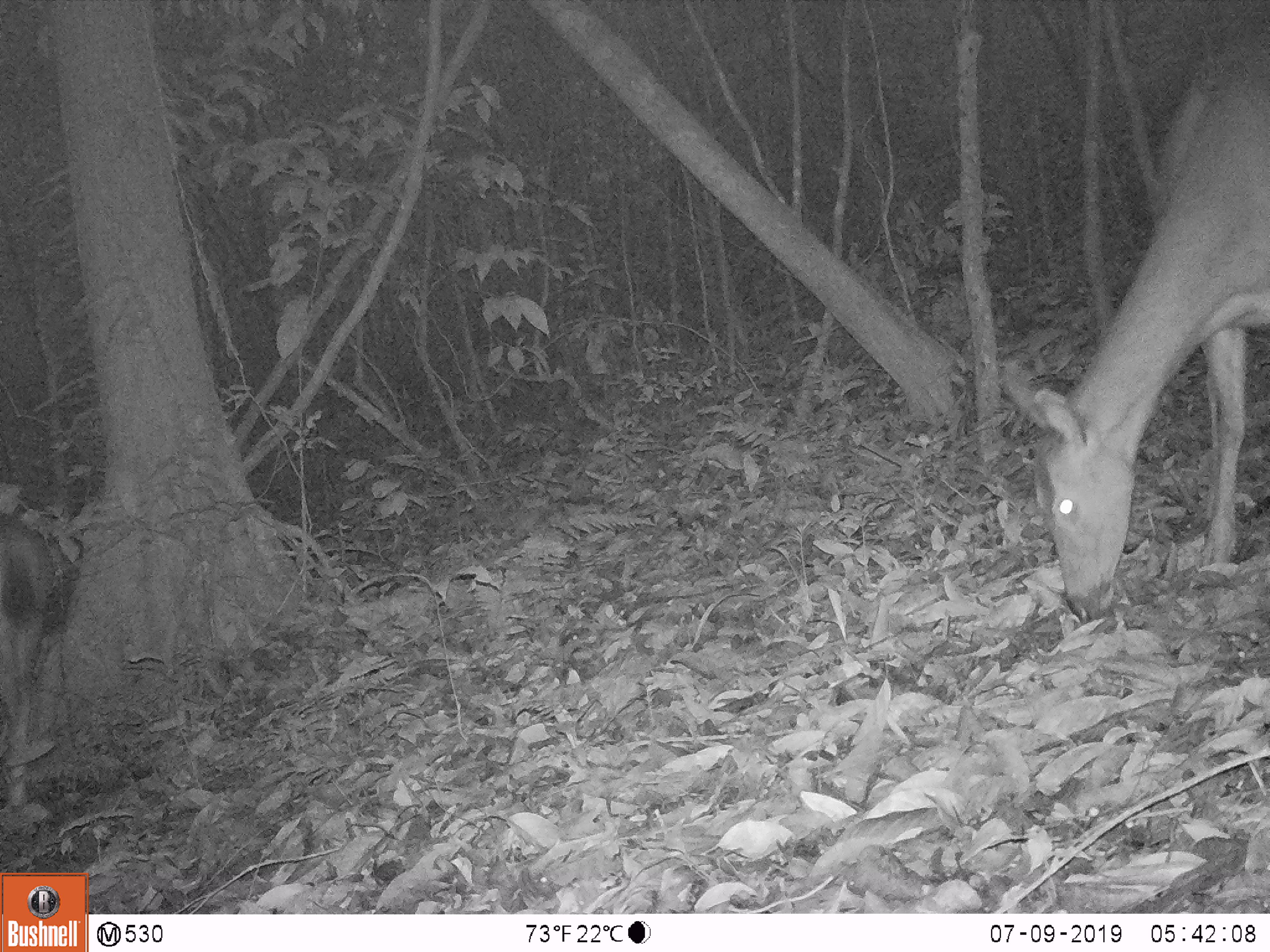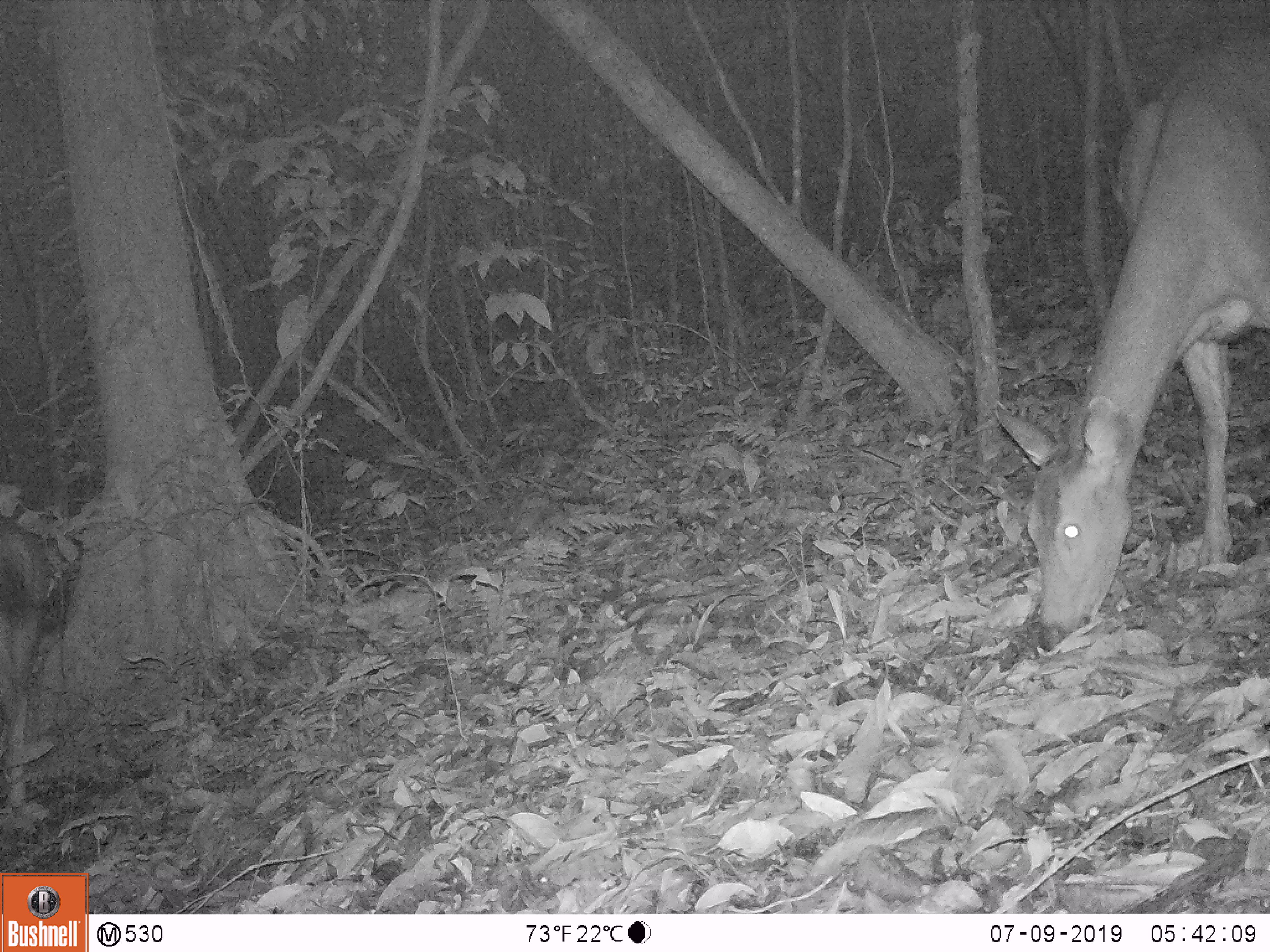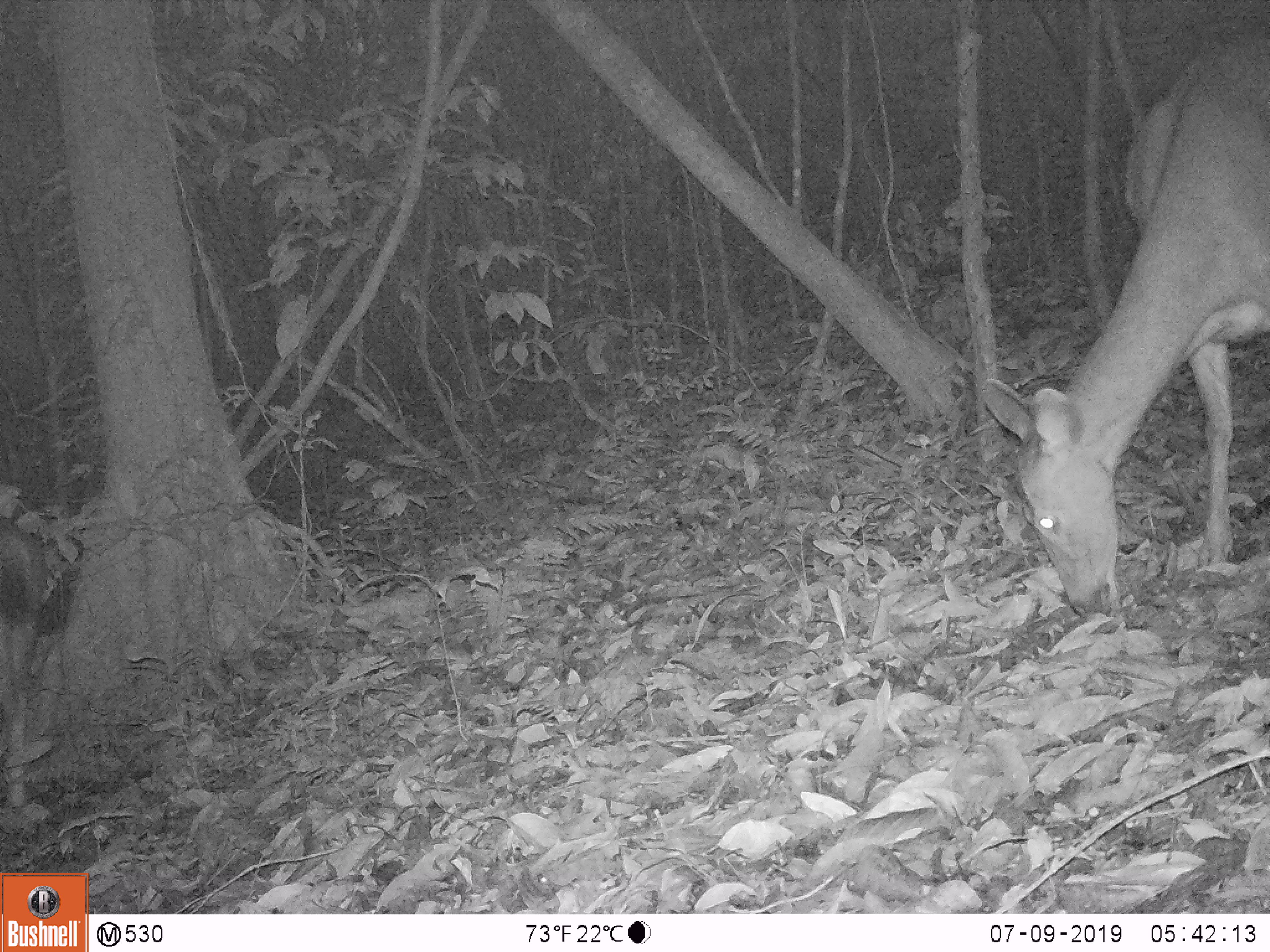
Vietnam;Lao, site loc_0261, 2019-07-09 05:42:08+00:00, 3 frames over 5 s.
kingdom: Animalia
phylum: Chordata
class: Mammalia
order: Artiodactyla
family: Cervidae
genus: Rusa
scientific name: Rusa unicolor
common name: sambar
Sambar (Rusa unicolor). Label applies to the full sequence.